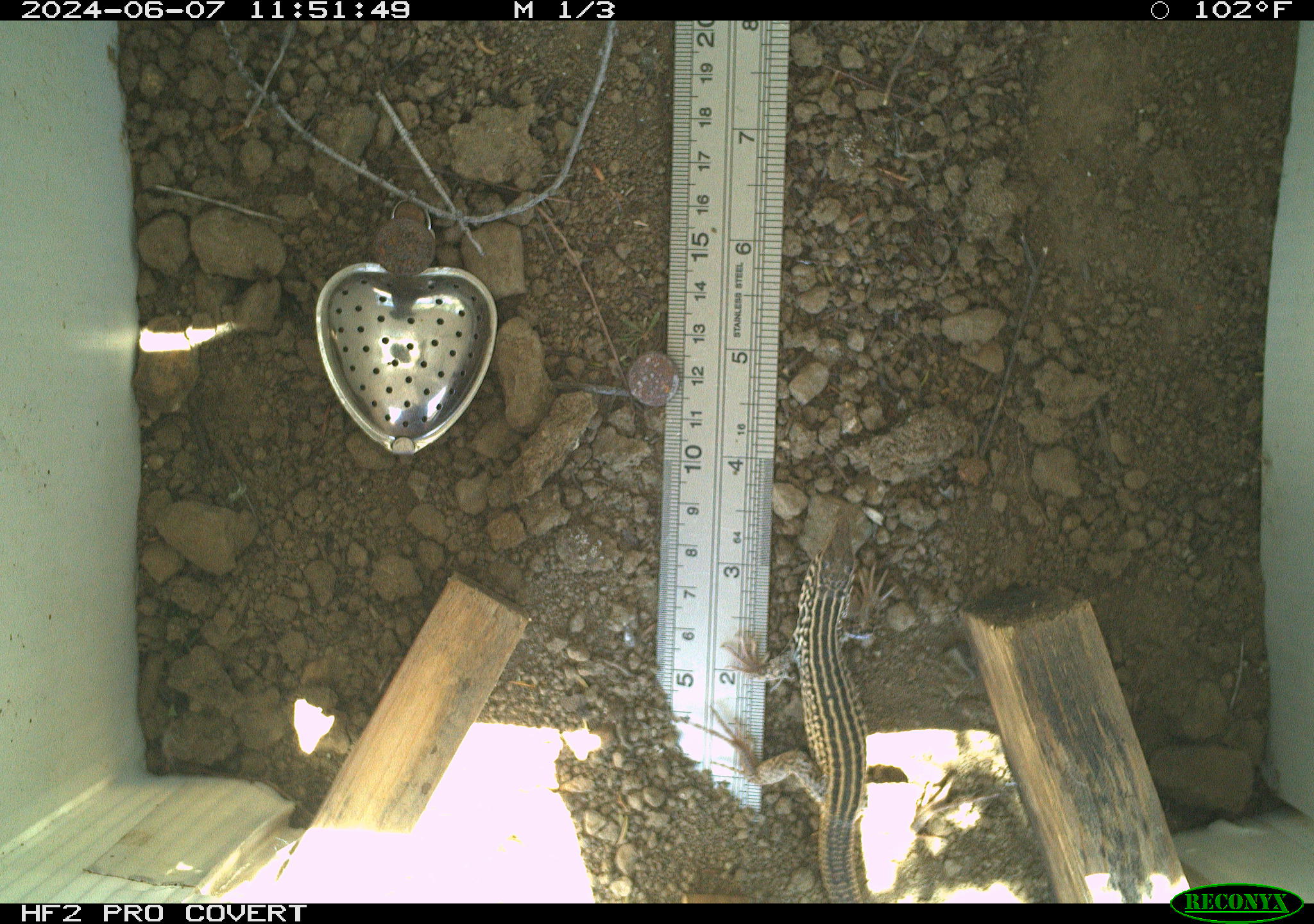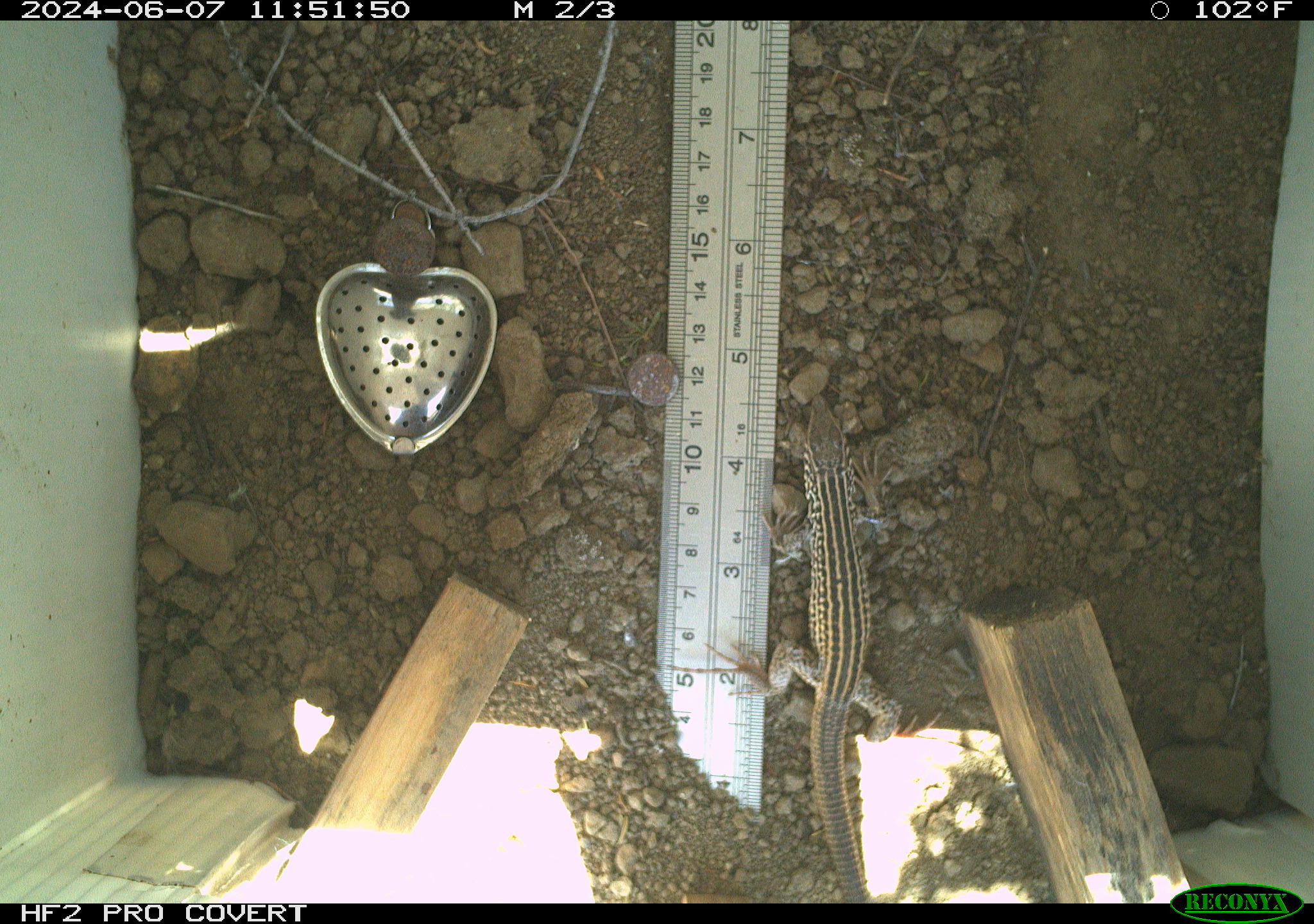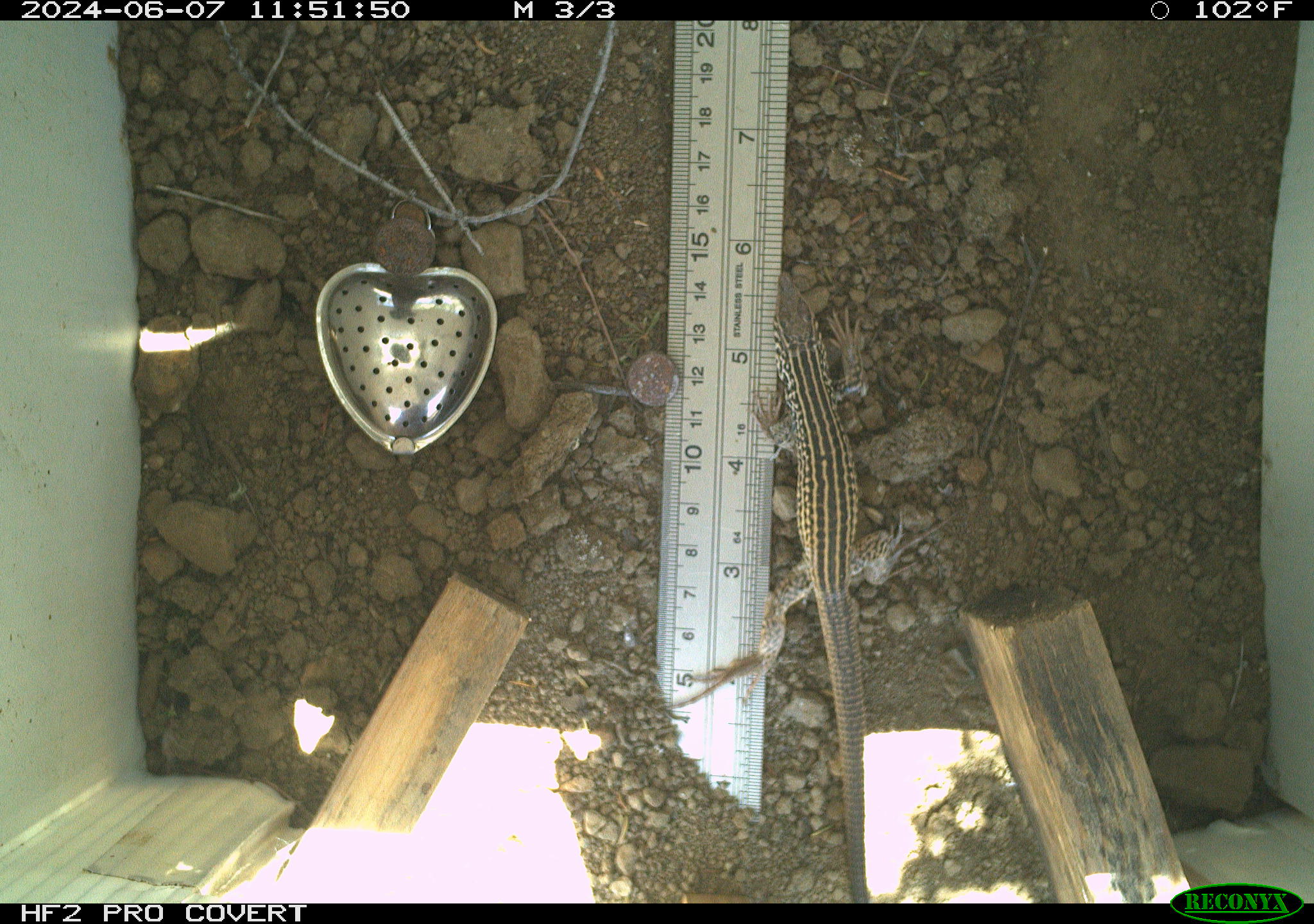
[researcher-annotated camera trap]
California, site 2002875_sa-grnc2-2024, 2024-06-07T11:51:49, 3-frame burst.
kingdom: Animalia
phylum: Chordata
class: Reptilia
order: Squamata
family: Teiidae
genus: Aspidoscelis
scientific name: Aspidoscelis tigris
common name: western whiptail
Western whiptail (Aspidoscelis tigris).